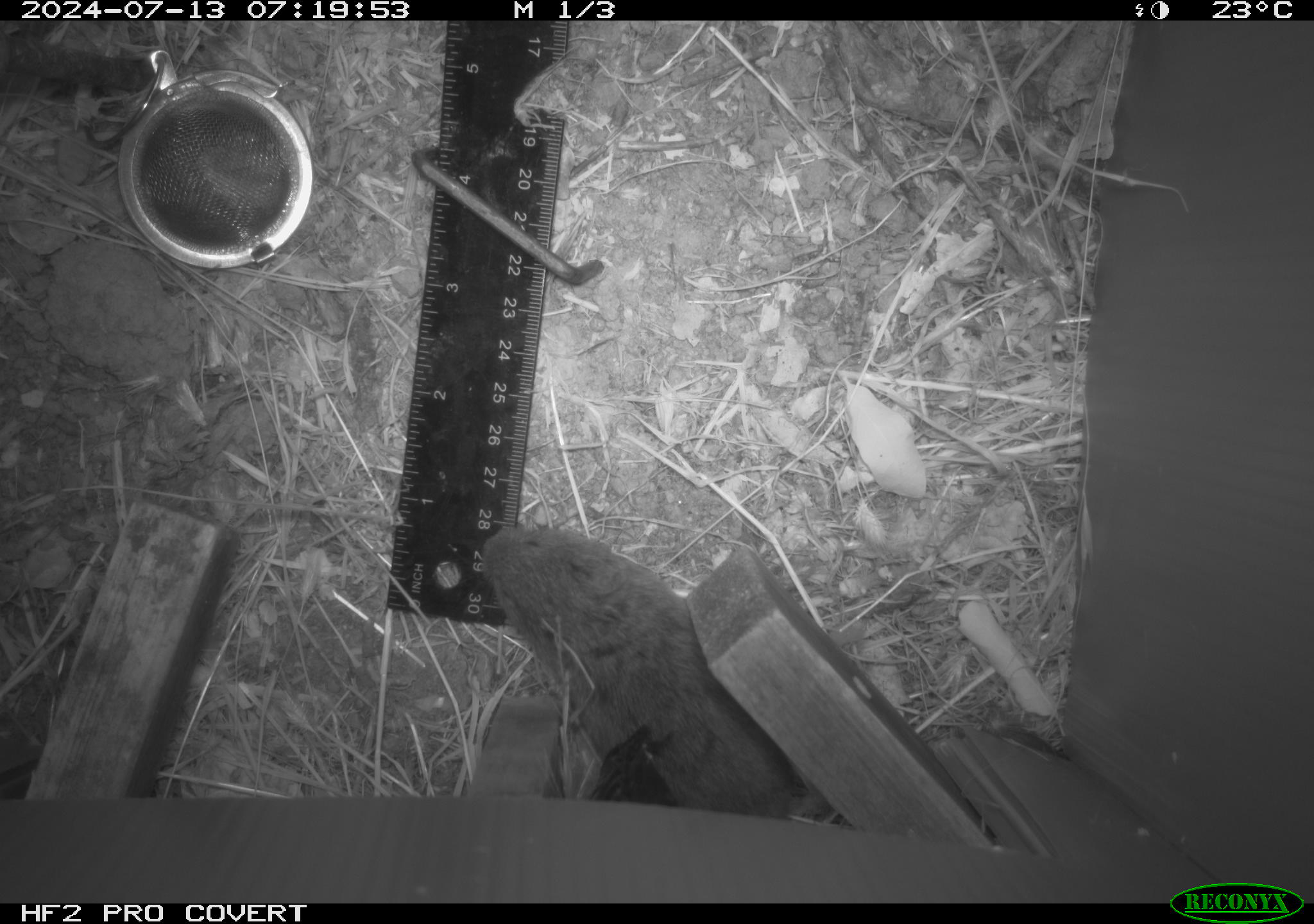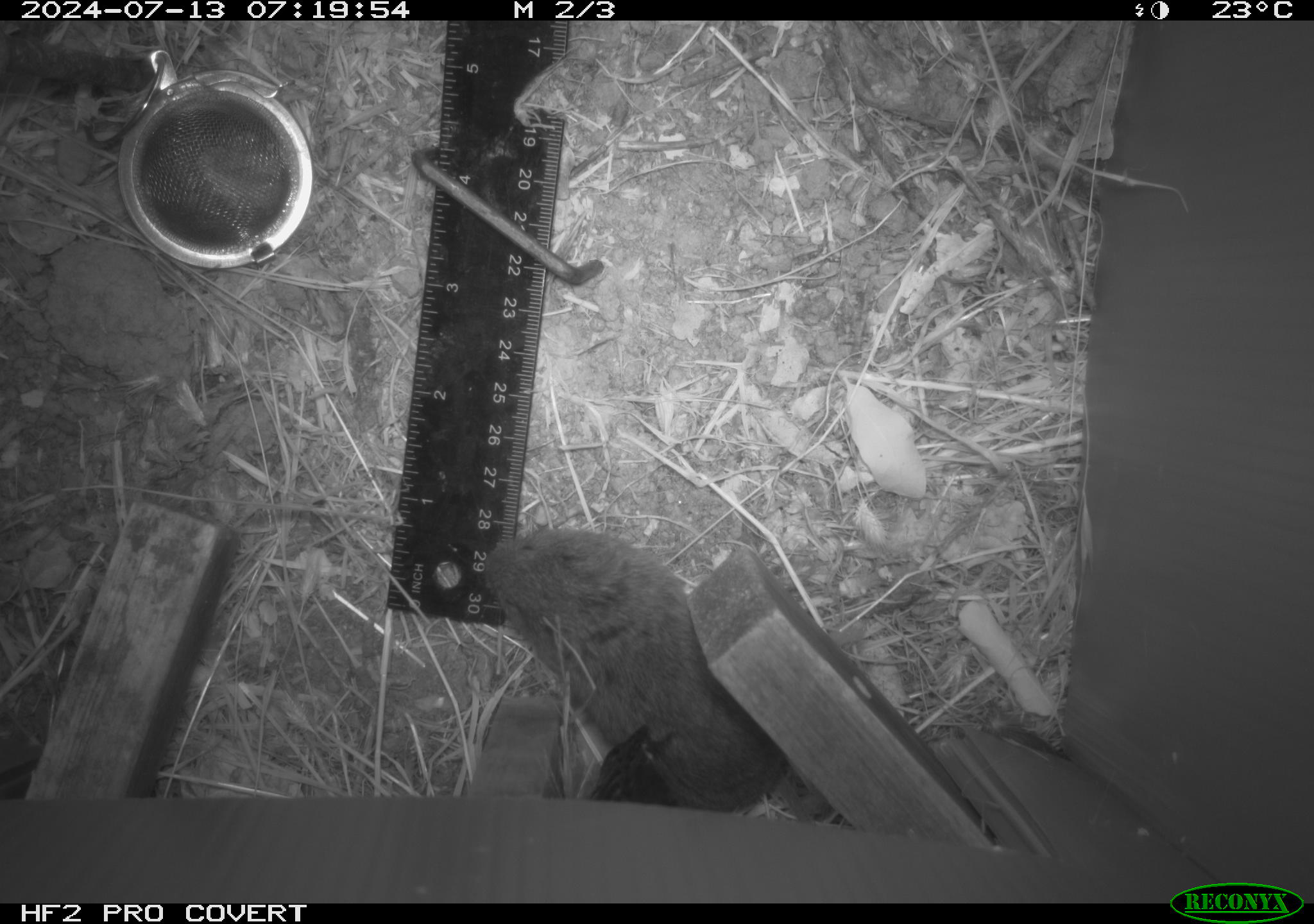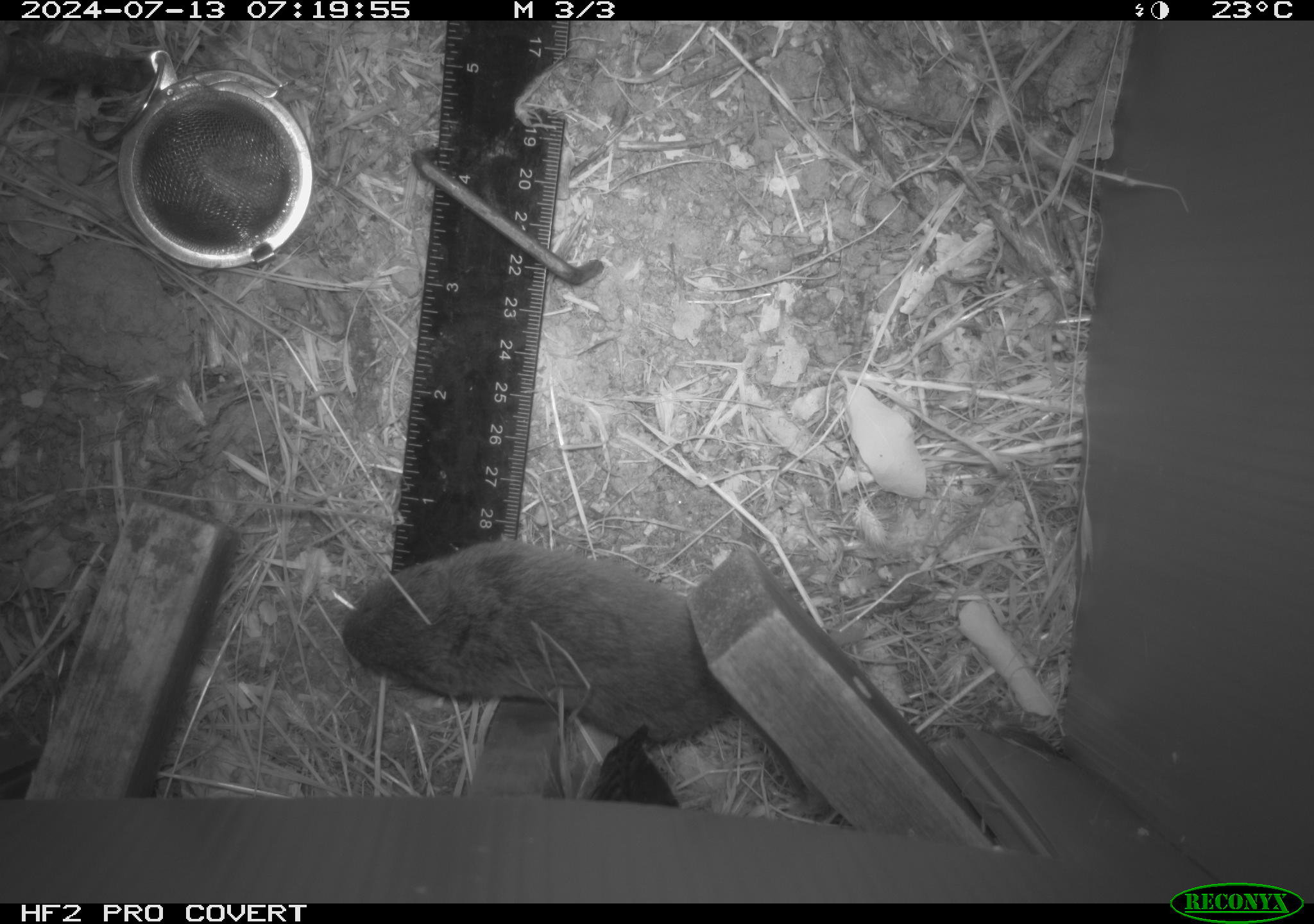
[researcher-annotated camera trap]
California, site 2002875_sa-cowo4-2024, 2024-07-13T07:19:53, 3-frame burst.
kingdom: Animalia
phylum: Chordata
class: Mammalia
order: Rodentia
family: Cricetidae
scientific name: Arvicolinae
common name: voles, lemmings, and muskrats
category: arvicolinae subfamily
Arvicolinae subfamily (voles, lemmings, and muskrats) (Arvicolinae).